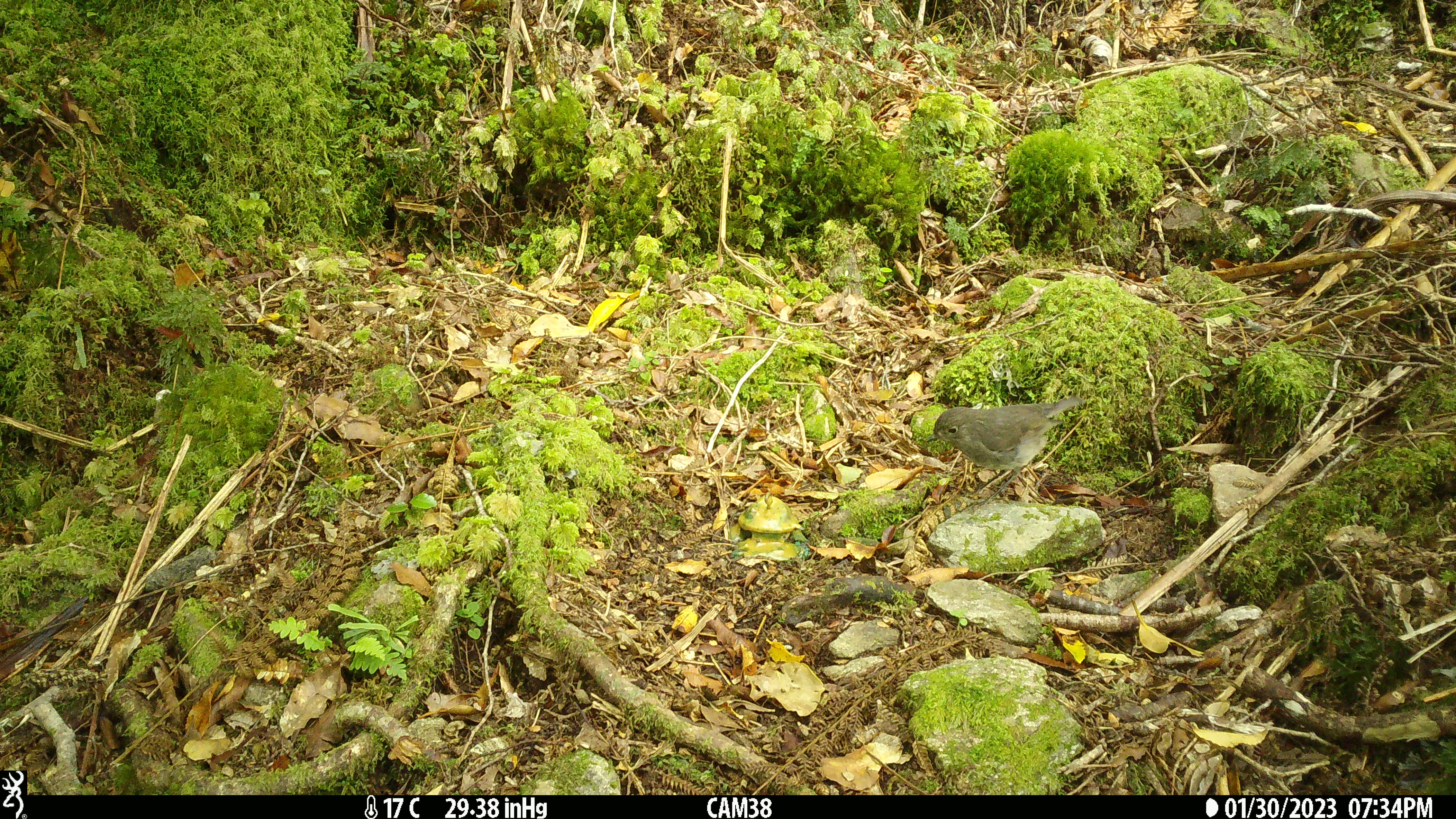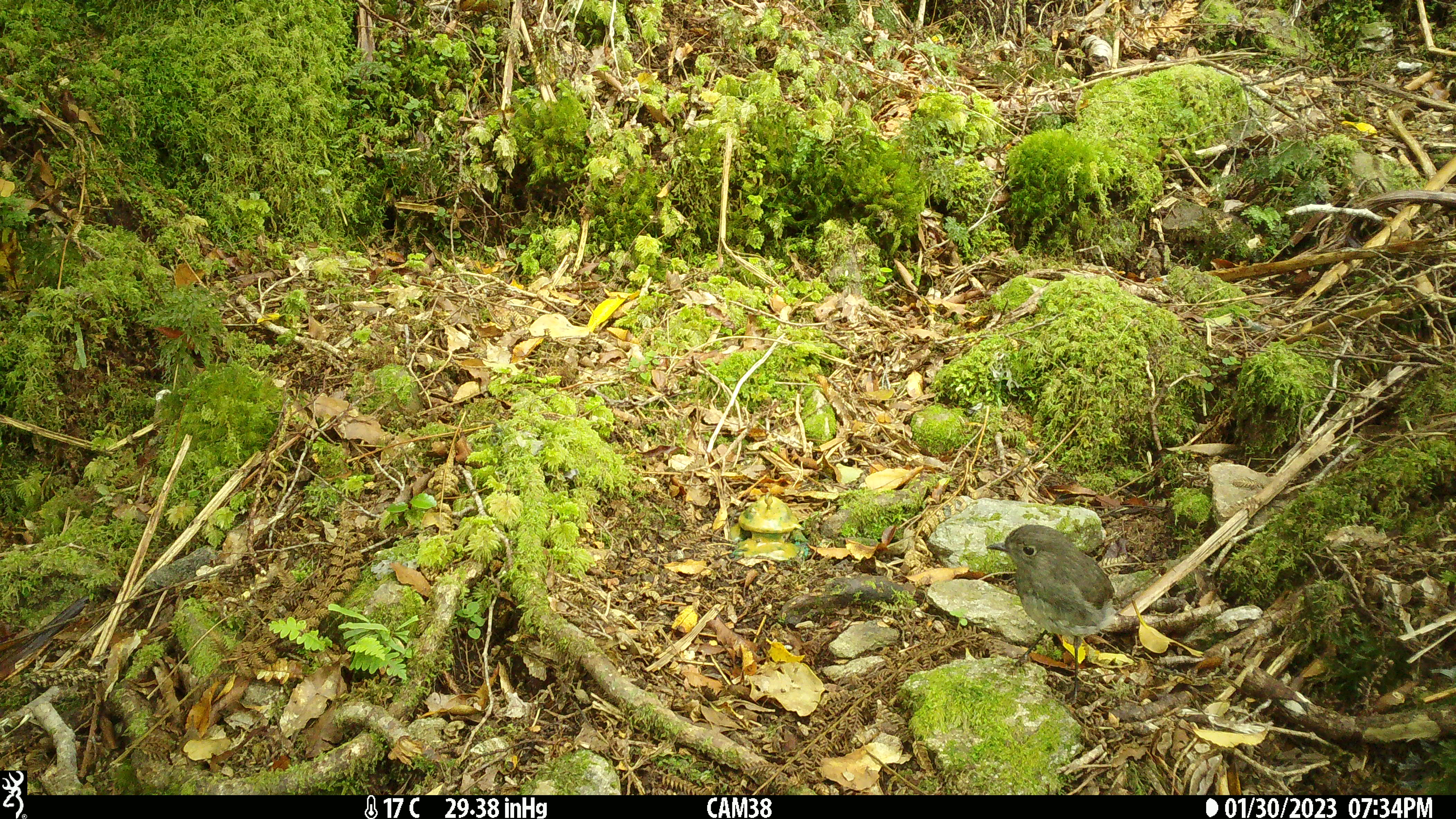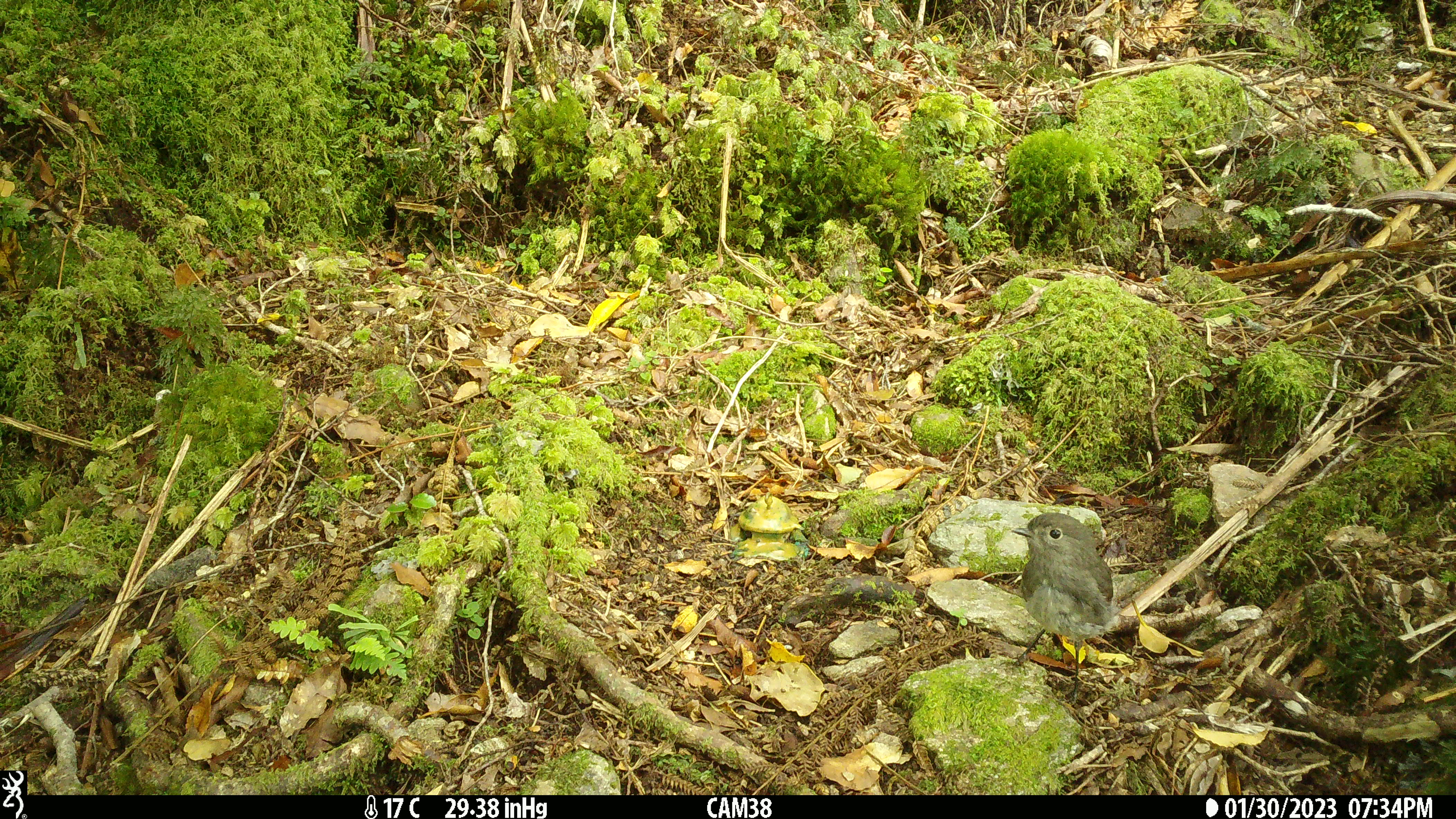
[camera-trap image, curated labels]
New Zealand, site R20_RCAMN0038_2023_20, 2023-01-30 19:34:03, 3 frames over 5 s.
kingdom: Animalia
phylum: Chordata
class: Aves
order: Passeriformes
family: Petroicidae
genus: Petroica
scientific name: Petroica australis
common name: new zealand robin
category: robin